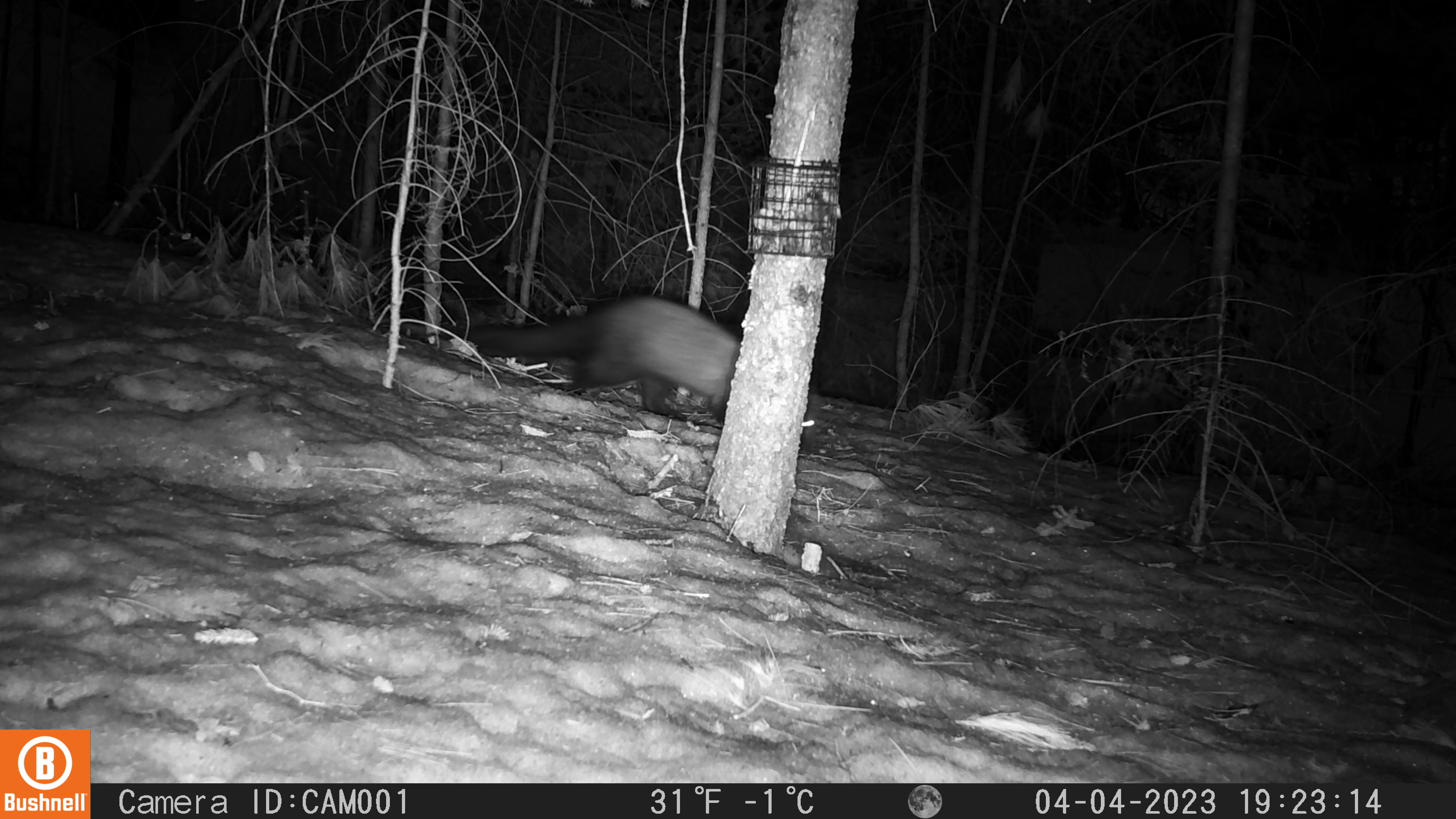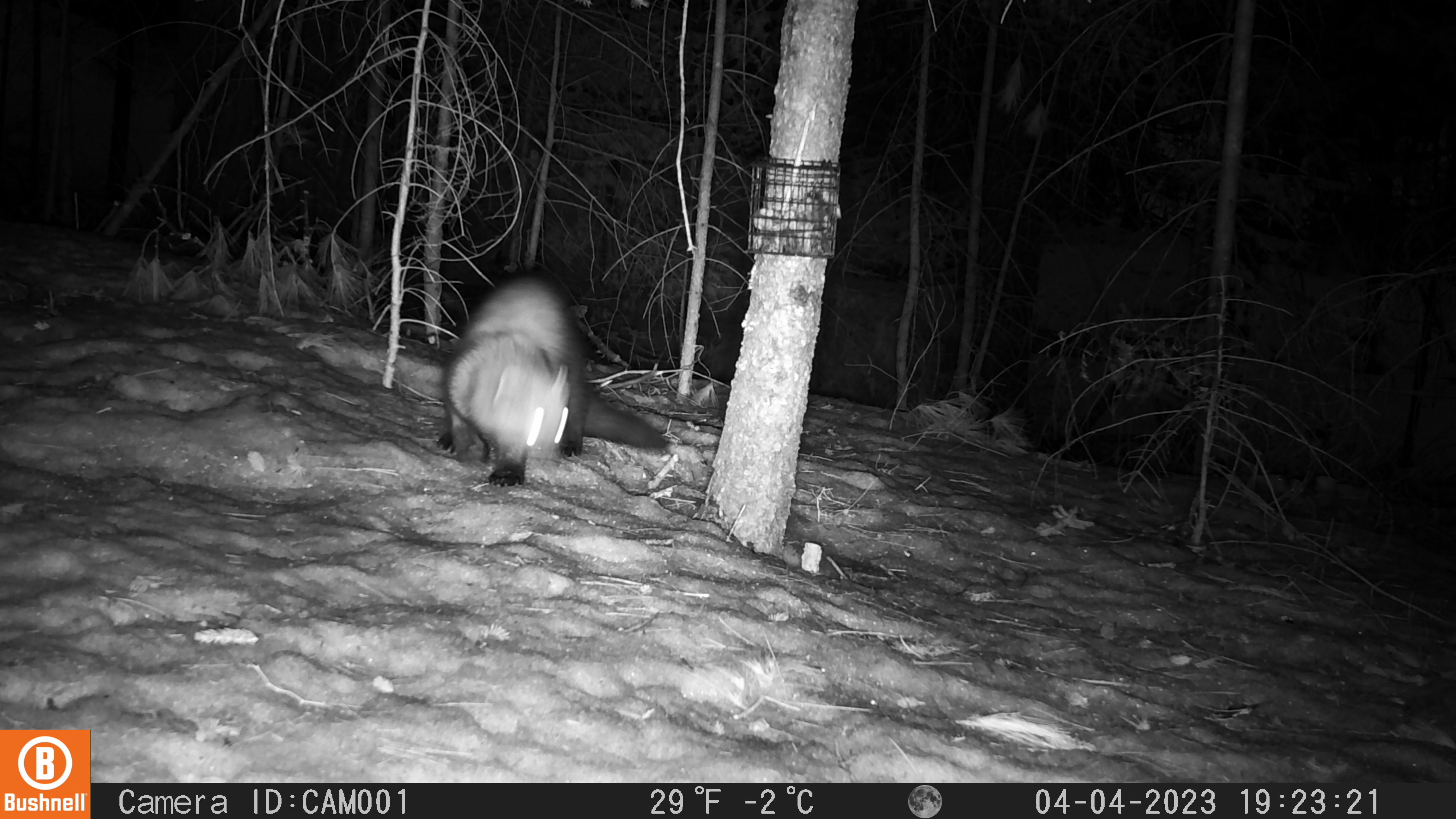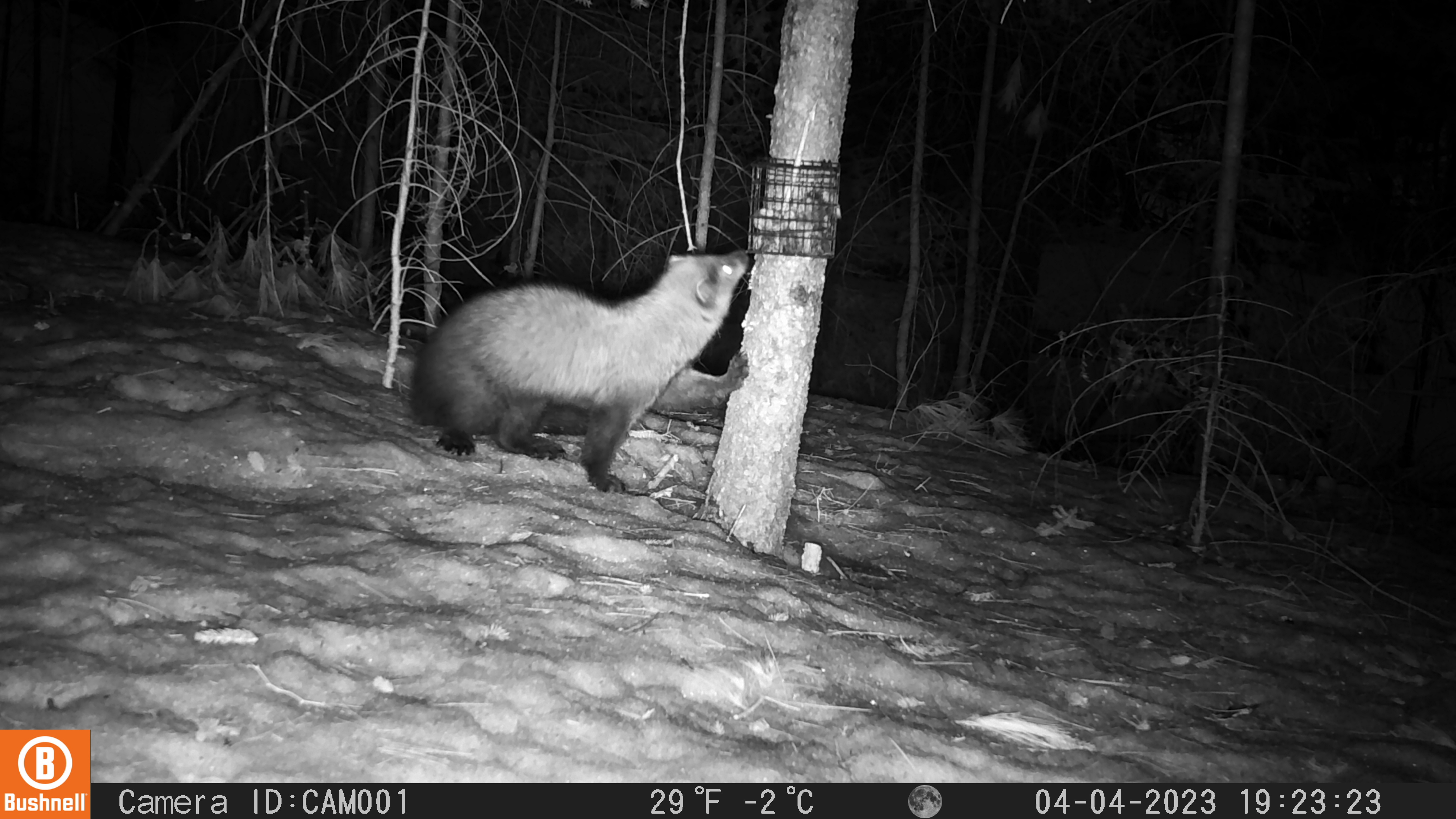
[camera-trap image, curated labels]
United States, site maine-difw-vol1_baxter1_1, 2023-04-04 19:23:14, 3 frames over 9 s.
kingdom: Animalia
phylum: Chordata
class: Mammalia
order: Carnivora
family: Mustelidae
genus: Pekania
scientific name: Pekania pennanti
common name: fisher